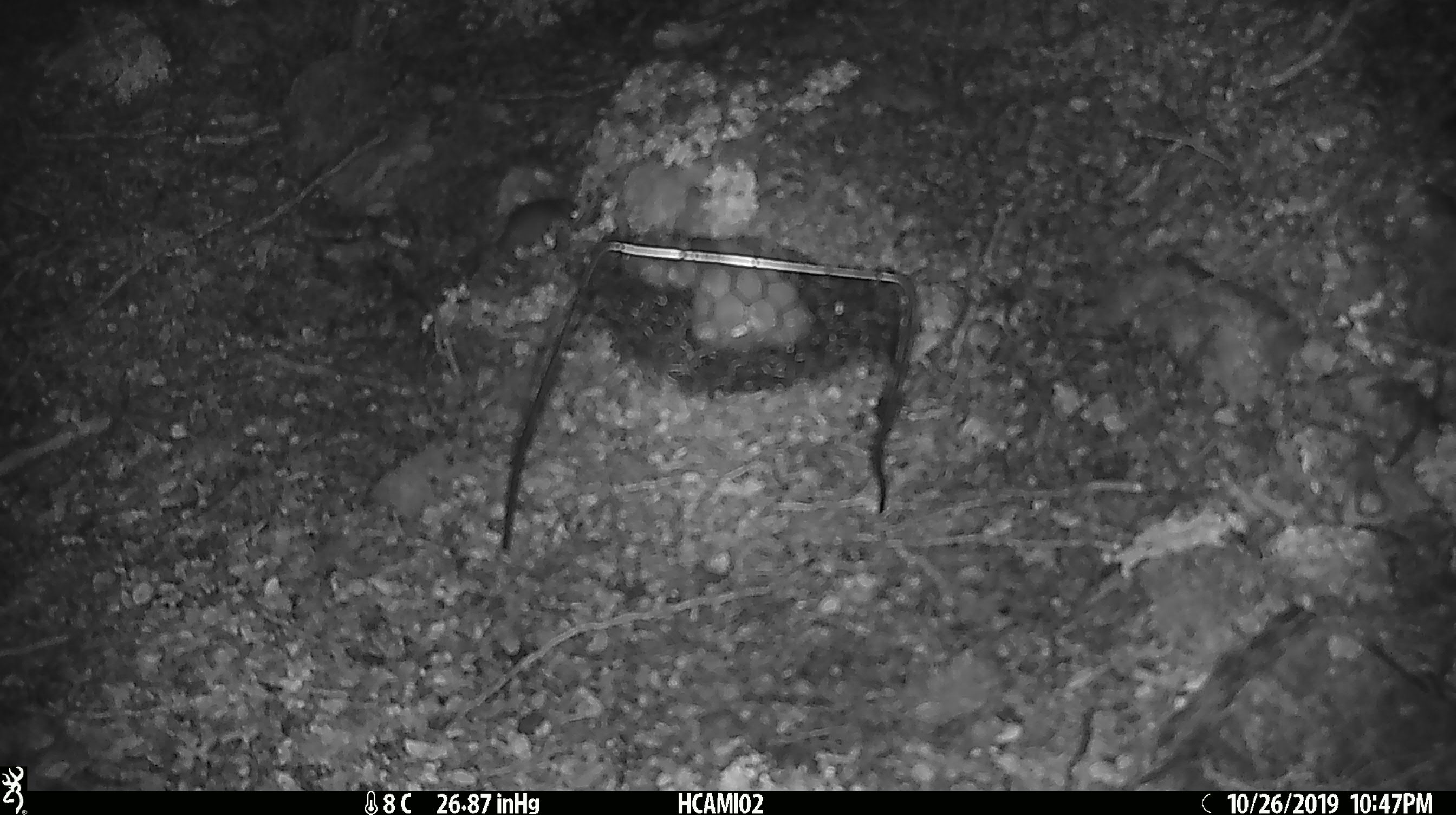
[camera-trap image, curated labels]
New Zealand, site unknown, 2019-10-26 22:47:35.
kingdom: Animalia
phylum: Chordata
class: Mammalia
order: Rodentia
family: Muridae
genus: Mus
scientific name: Mus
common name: mouse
Mouse (Mus).